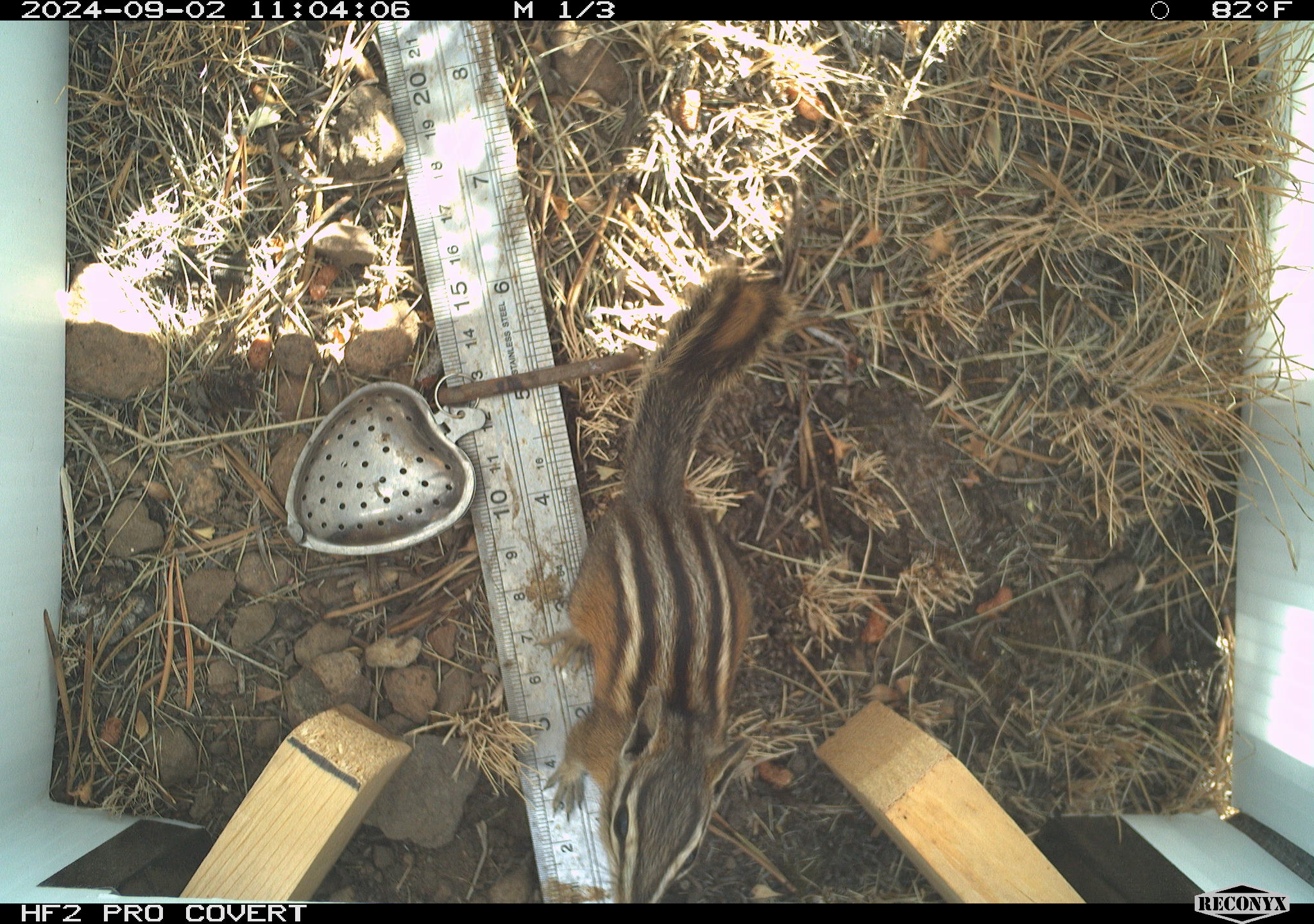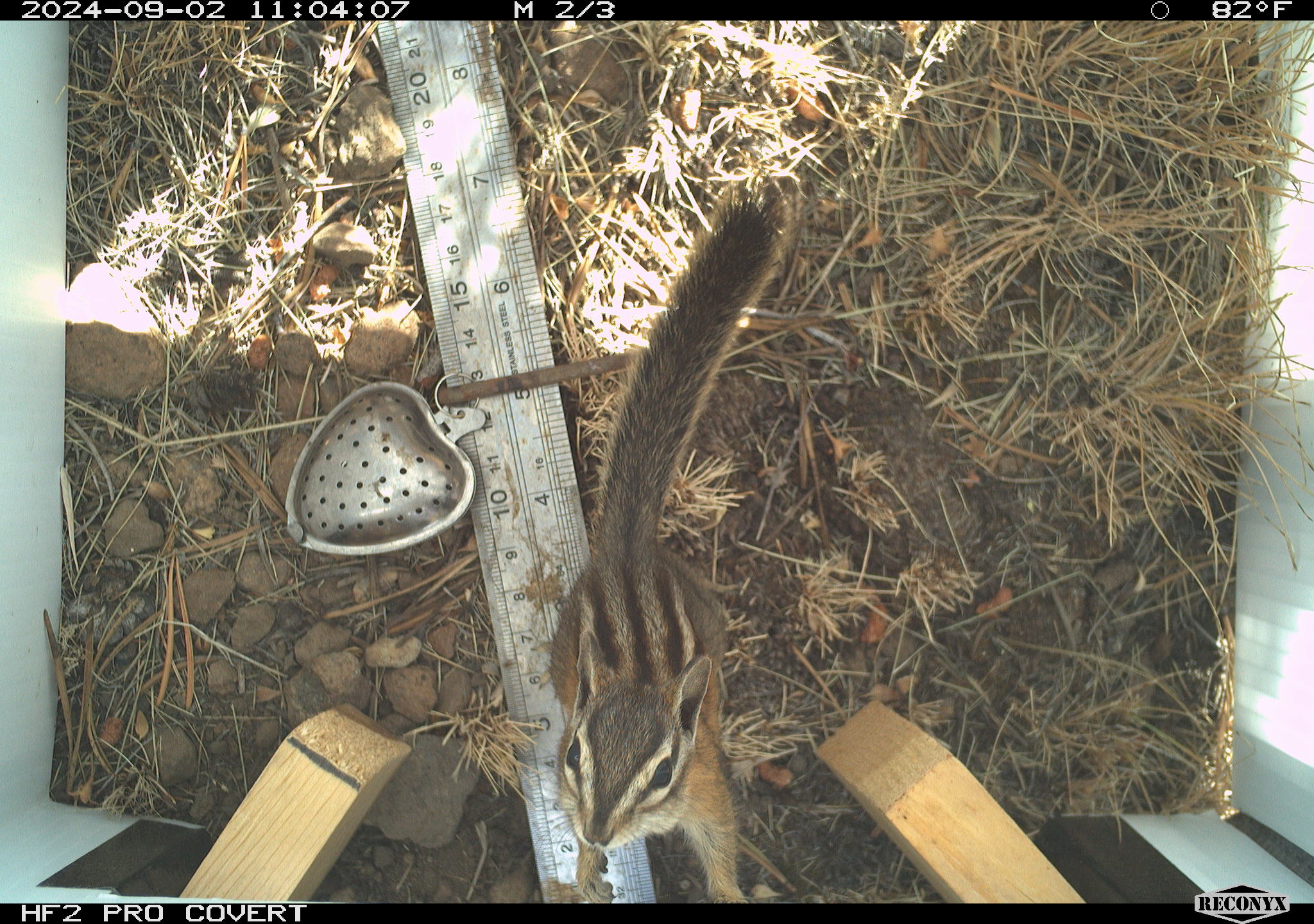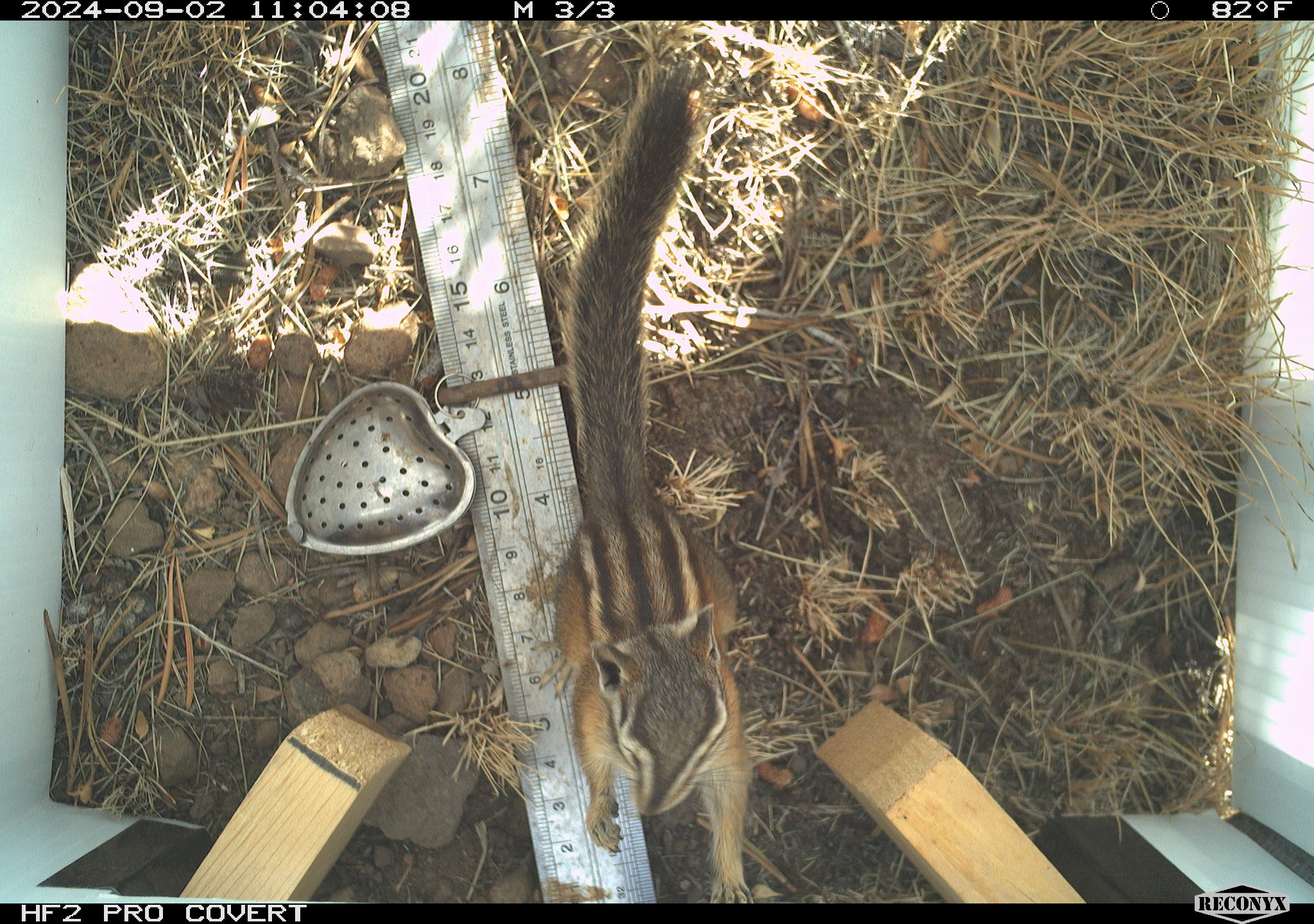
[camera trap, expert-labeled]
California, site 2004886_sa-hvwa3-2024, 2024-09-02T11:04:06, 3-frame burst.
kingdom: Animalia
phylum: Chordata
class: Mammalia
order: Rodentia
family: Sciuridae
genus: Neotamias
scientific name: Neotamias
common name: western chipmunks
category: neotamias species